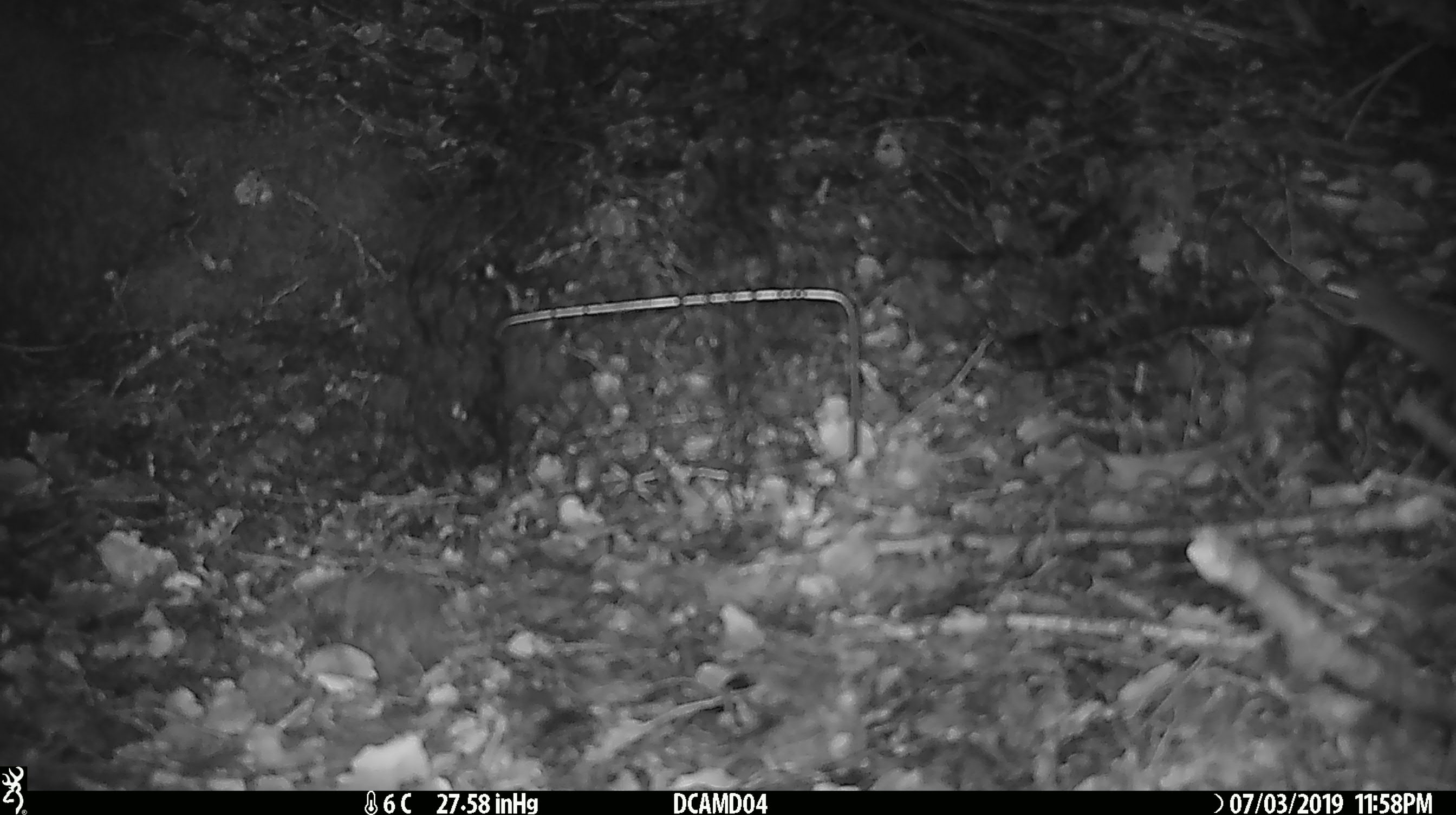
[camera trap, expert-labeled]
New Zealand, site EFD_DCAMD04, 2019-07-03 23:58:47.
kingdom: Animalia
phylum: Chordata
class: Mammalia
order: Rodentia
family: Muridae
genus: Mus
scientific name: Mus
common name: mouse